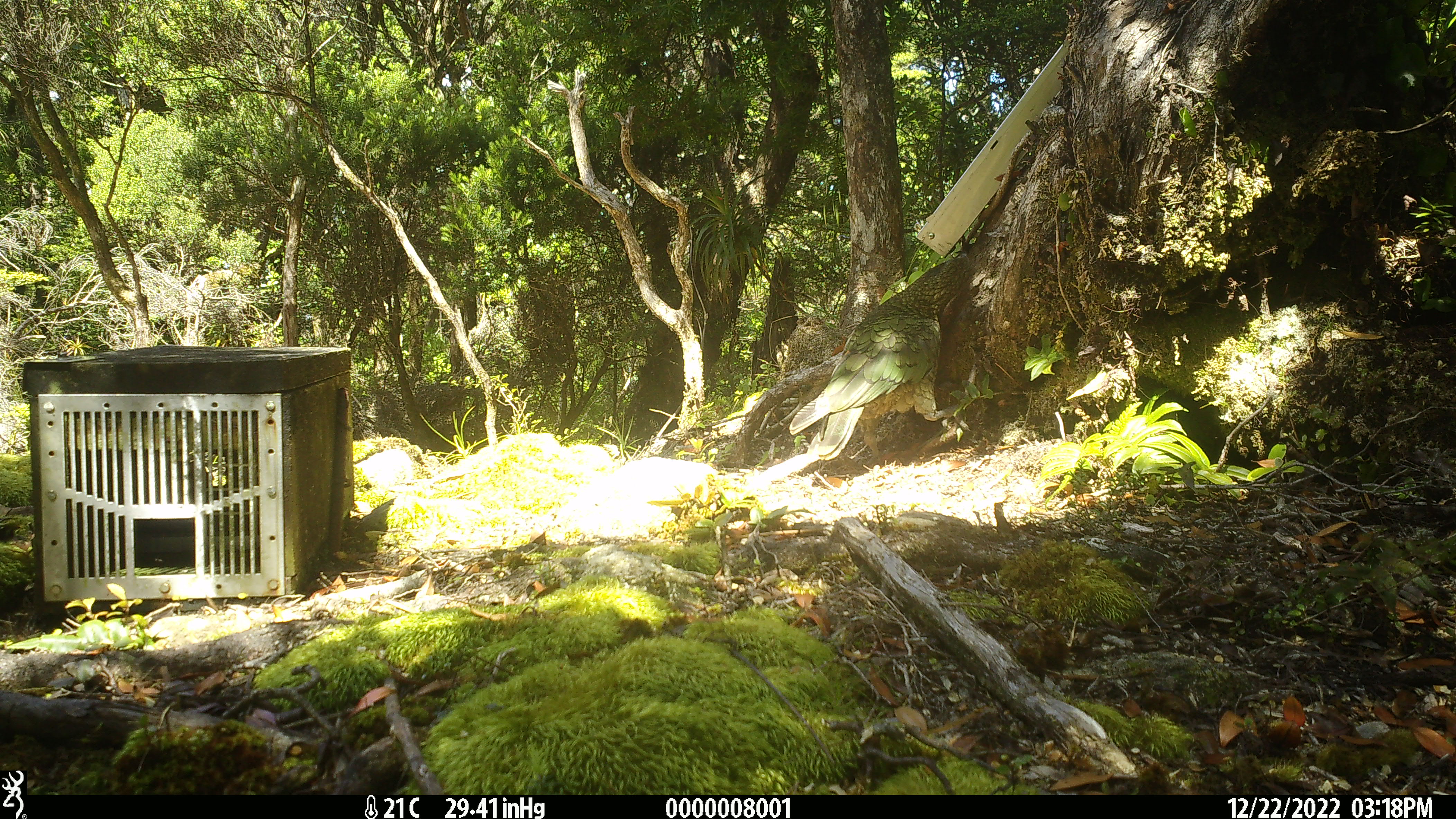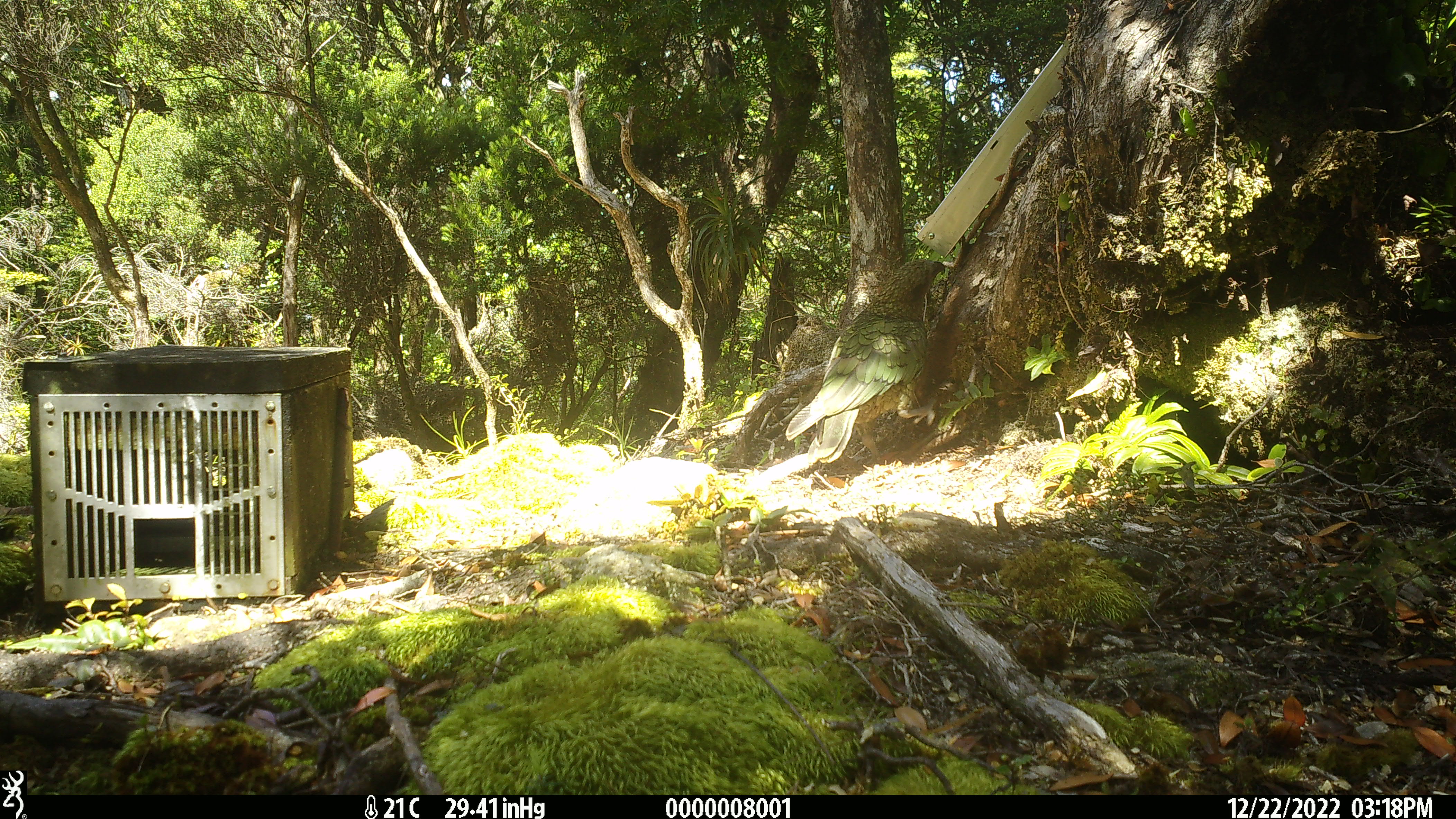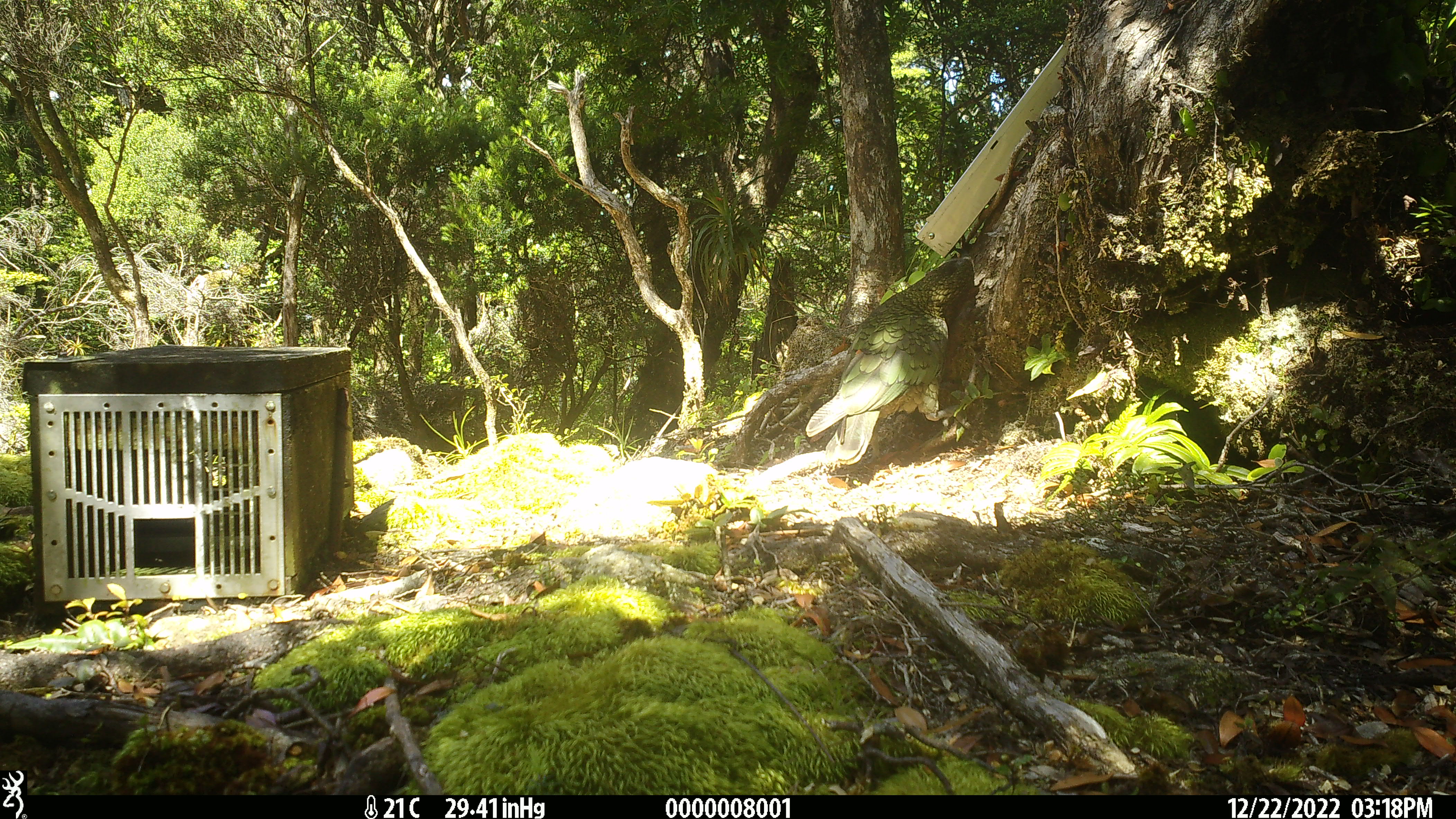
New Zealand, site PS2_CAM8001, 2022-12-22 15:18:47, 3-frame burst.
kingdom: Animalia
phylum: Chordata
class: Aves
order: Psittaciformes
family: Strigopidae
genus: Nestor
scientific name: Nestor notabilis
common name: kea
Kea (Nestor notabilis).